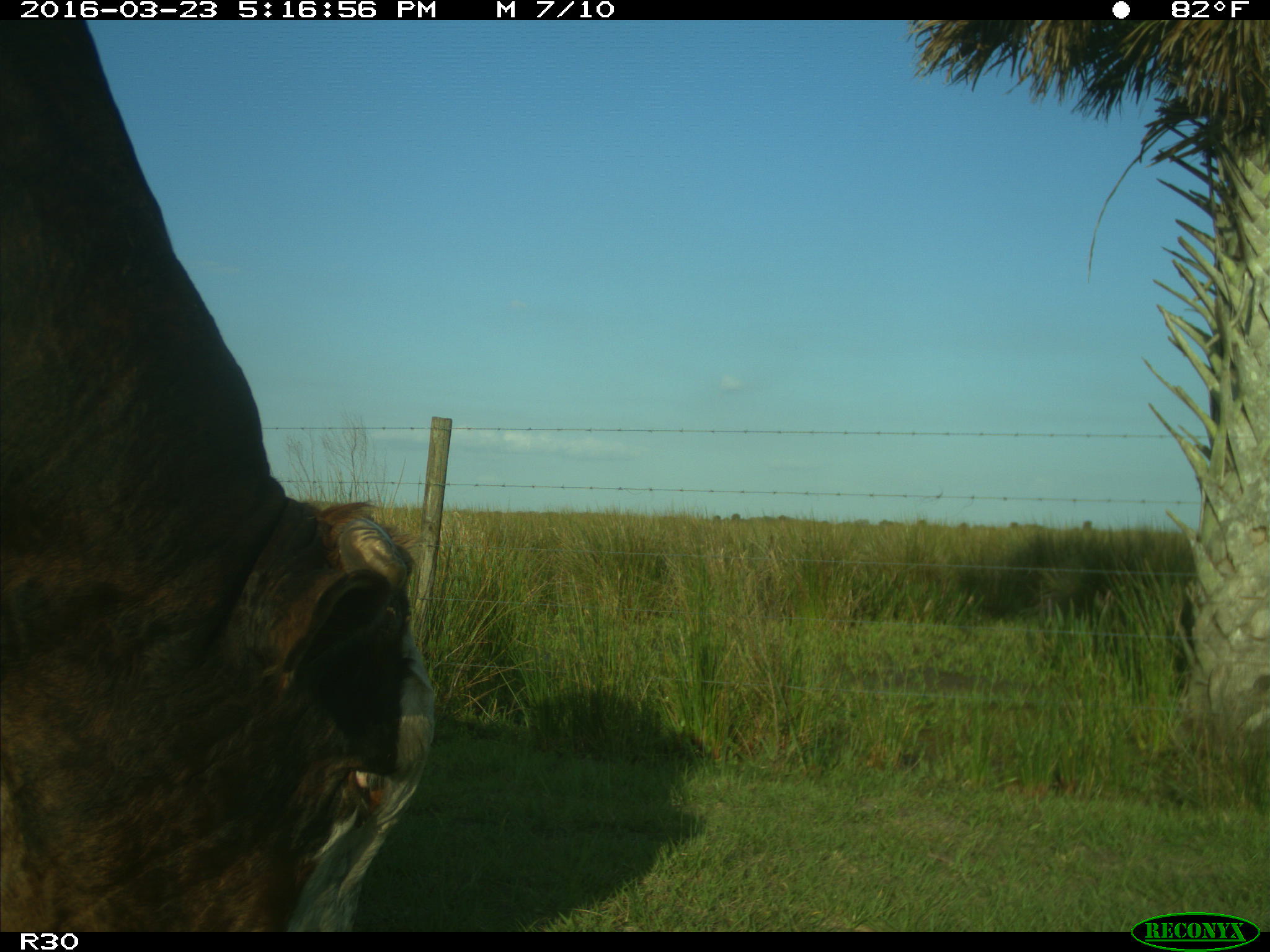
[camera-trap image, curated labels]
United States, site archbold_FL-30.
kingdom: Animalia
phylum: Chordata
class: Mammalia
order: Artiodactyla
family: Bovidae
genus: Bos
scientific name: Bos taurus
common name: domestic cow